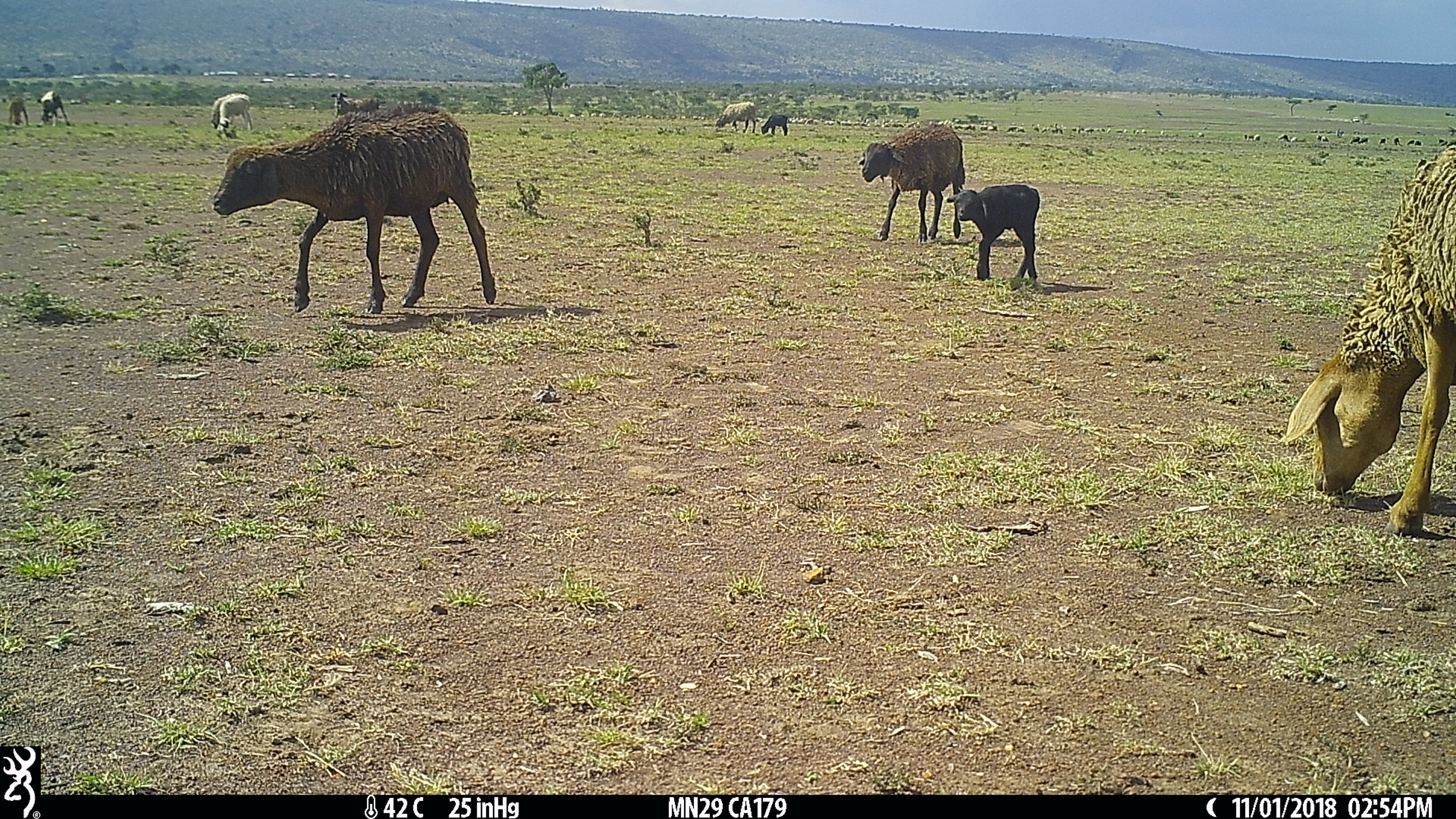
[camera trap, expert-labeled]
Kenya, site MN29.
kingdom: Animalia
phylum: Chordata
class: Mammalia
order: Artiodactyla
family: Bovidae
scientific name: Bovidae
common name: sheep or goat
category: shoat